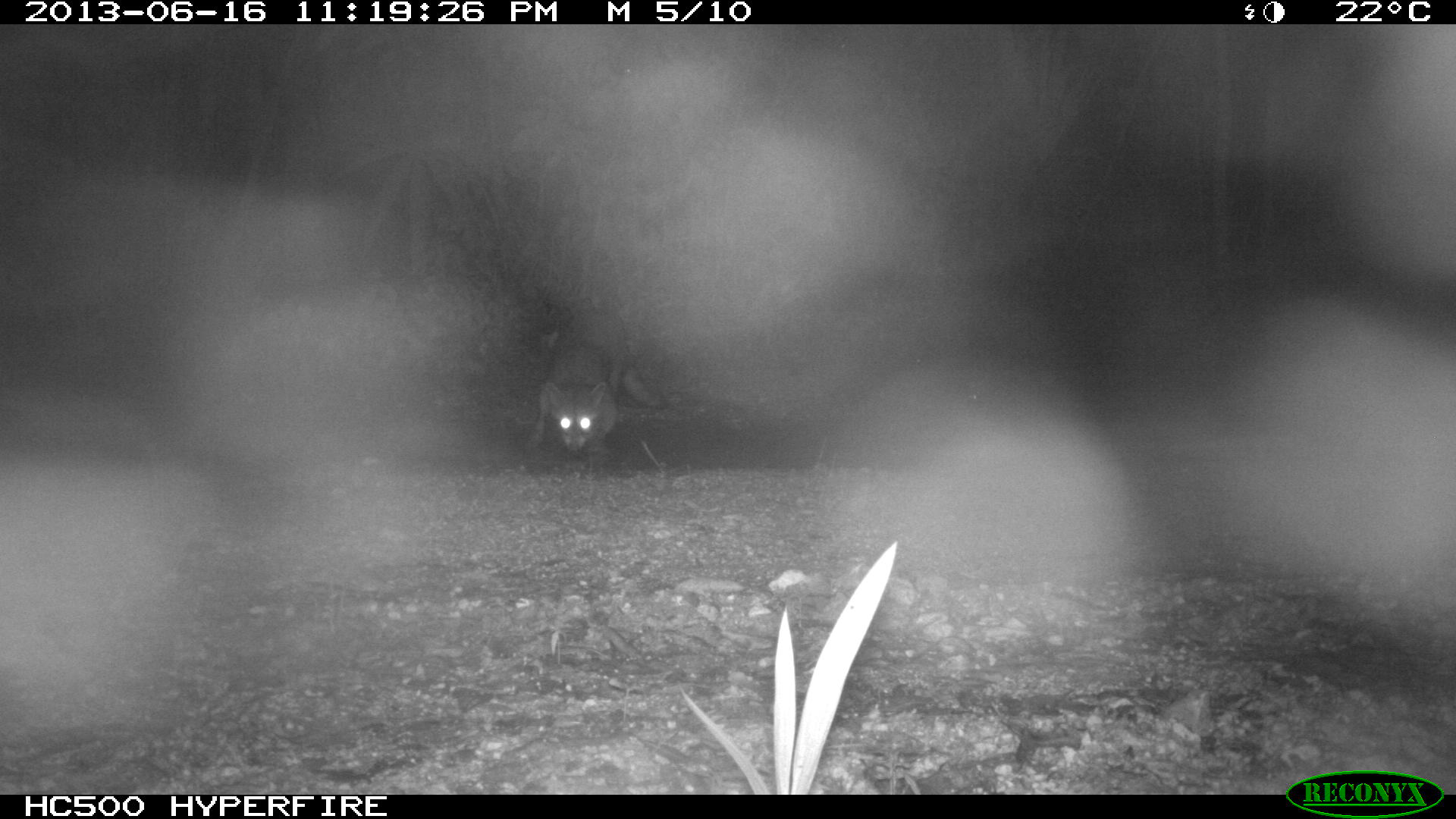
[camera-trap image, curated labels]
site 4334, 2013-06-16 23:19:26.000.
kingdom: Animalia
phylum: Chordata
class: Mammalia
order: Carnivora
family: Procyonidae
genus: Procyon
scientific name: Procyon lotor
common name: common raccoon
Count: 1.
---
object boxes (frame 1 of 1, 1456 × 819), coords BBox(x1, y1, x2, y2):
procyon lotor: BBox(524, 307, 662, 455)